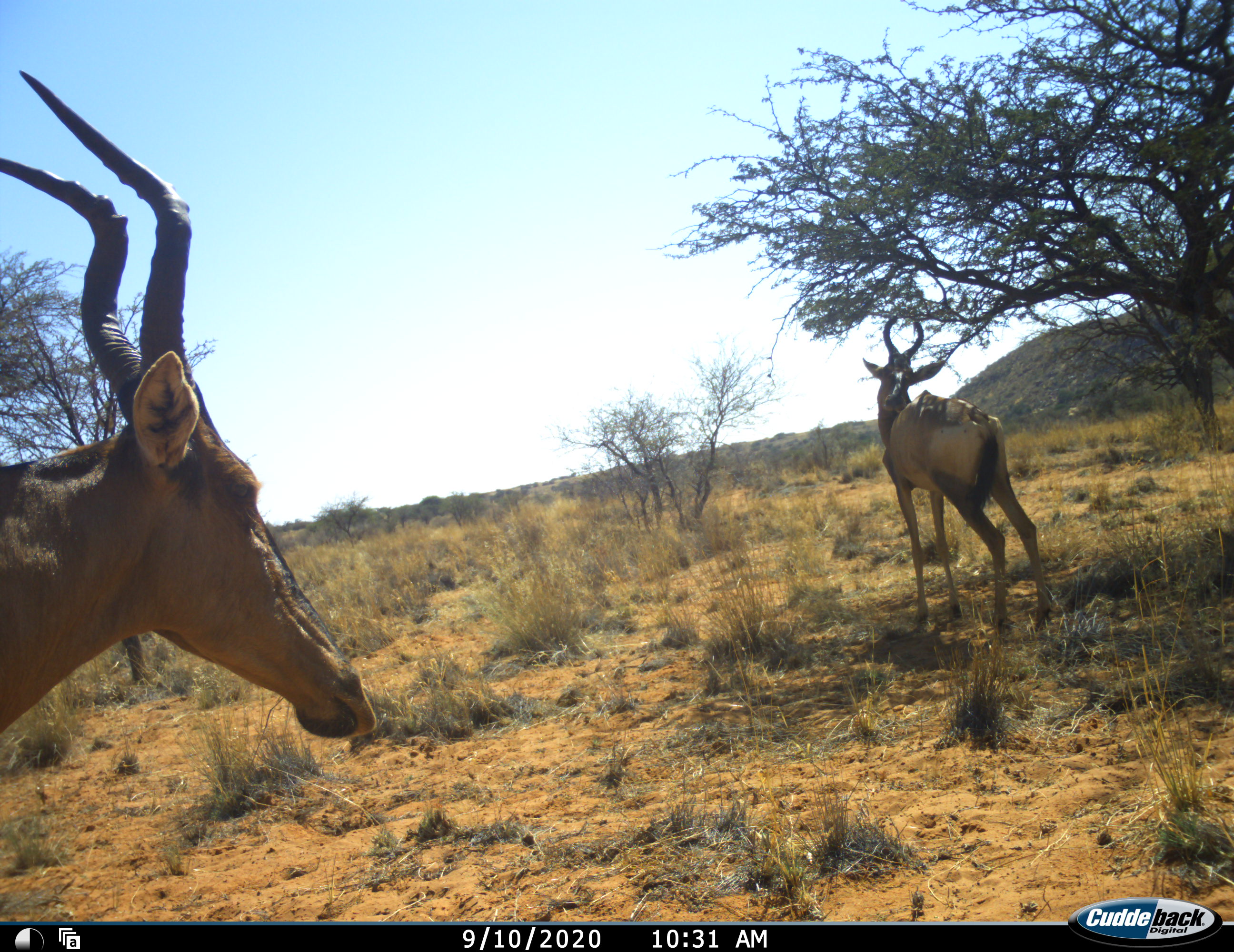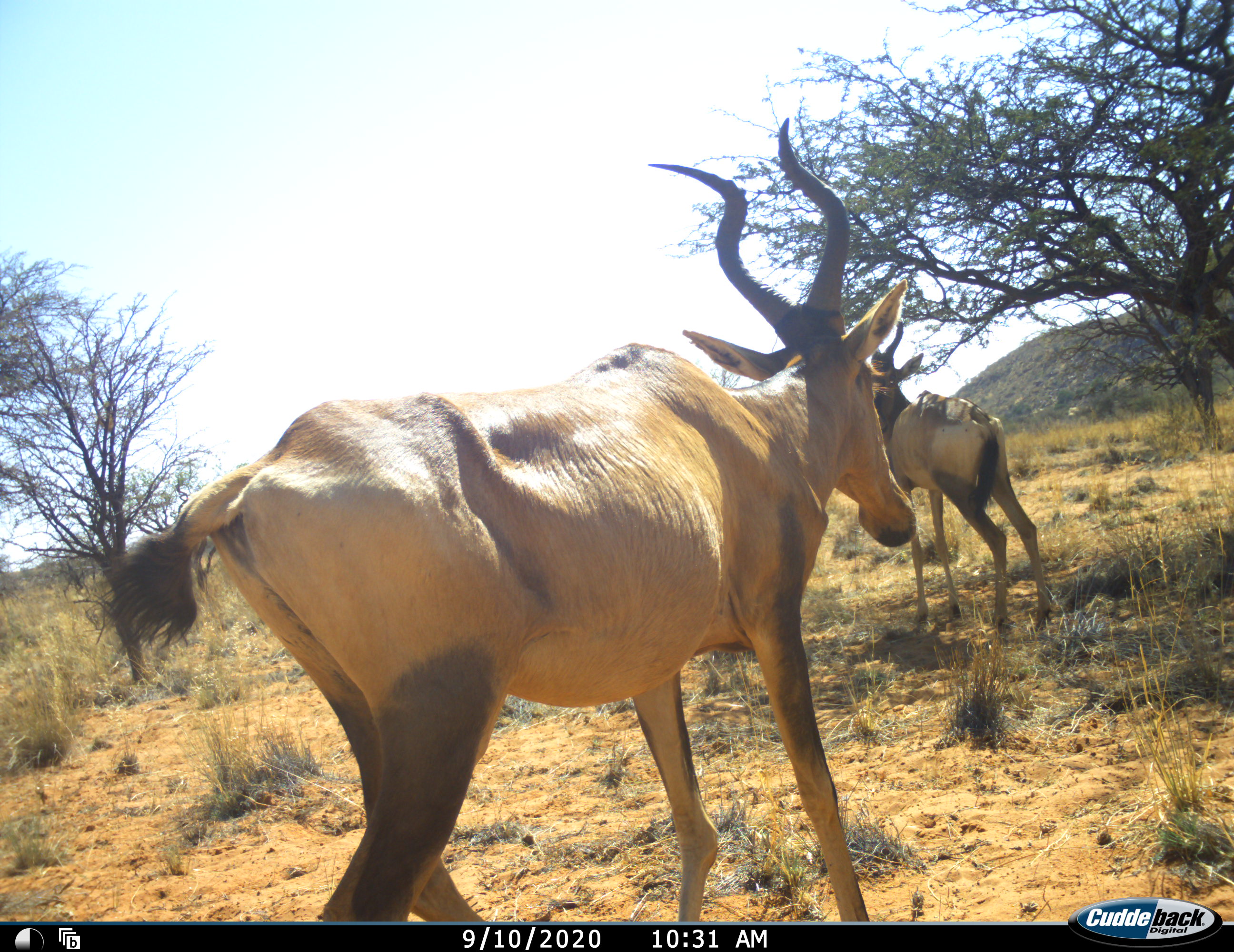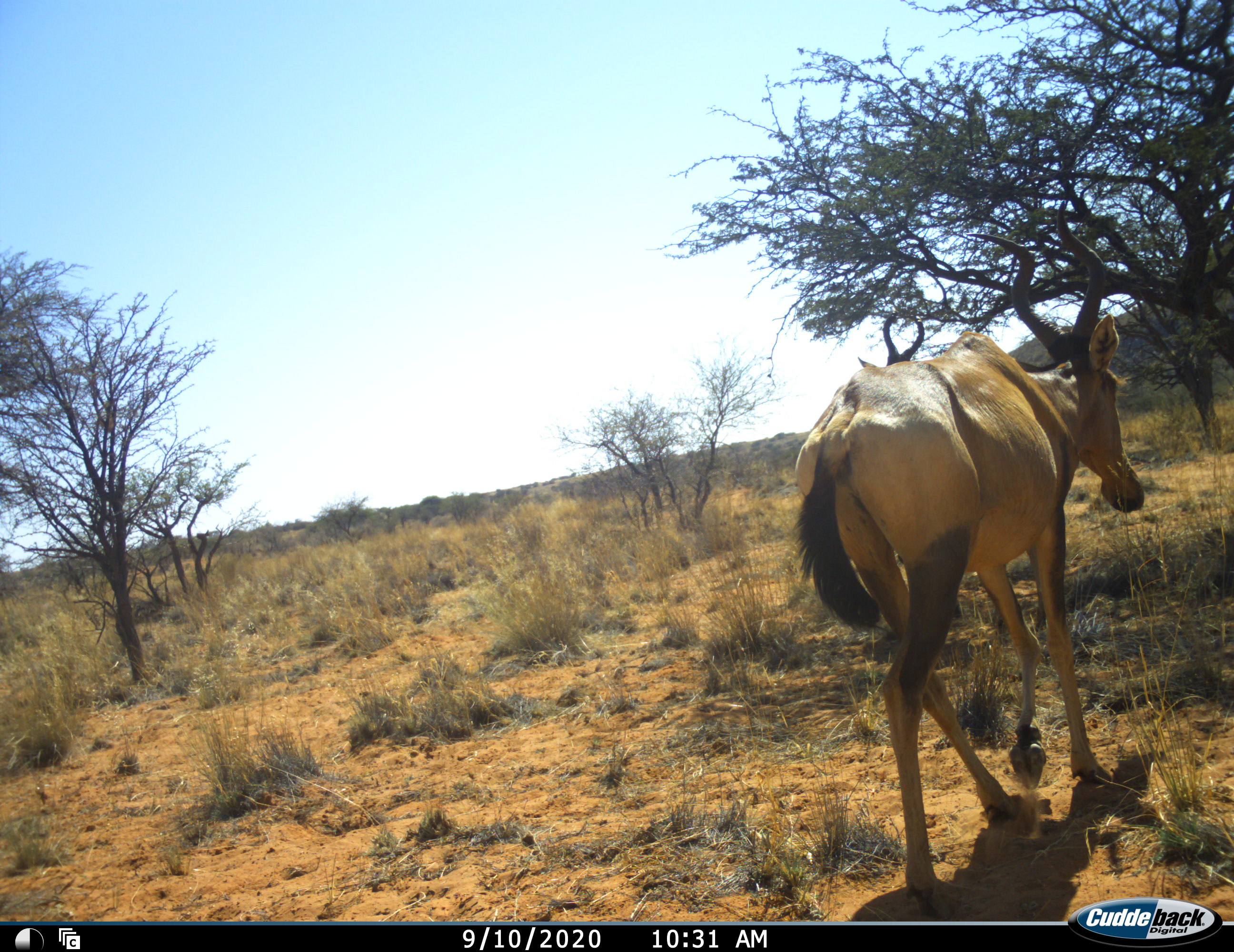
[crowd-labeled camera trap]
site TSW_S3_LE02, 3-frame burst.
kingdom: Animalia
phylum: Chordata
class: Mammalia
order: Artiodactyla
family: Bovidae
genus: Alcelaphus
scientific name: Alcelaphus buselaphus caama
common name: red hartebeest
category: hartebeestred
Hartebeestred (red hartebeest) (Alcelaphus buselaphus caama), count 2. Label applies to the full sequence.